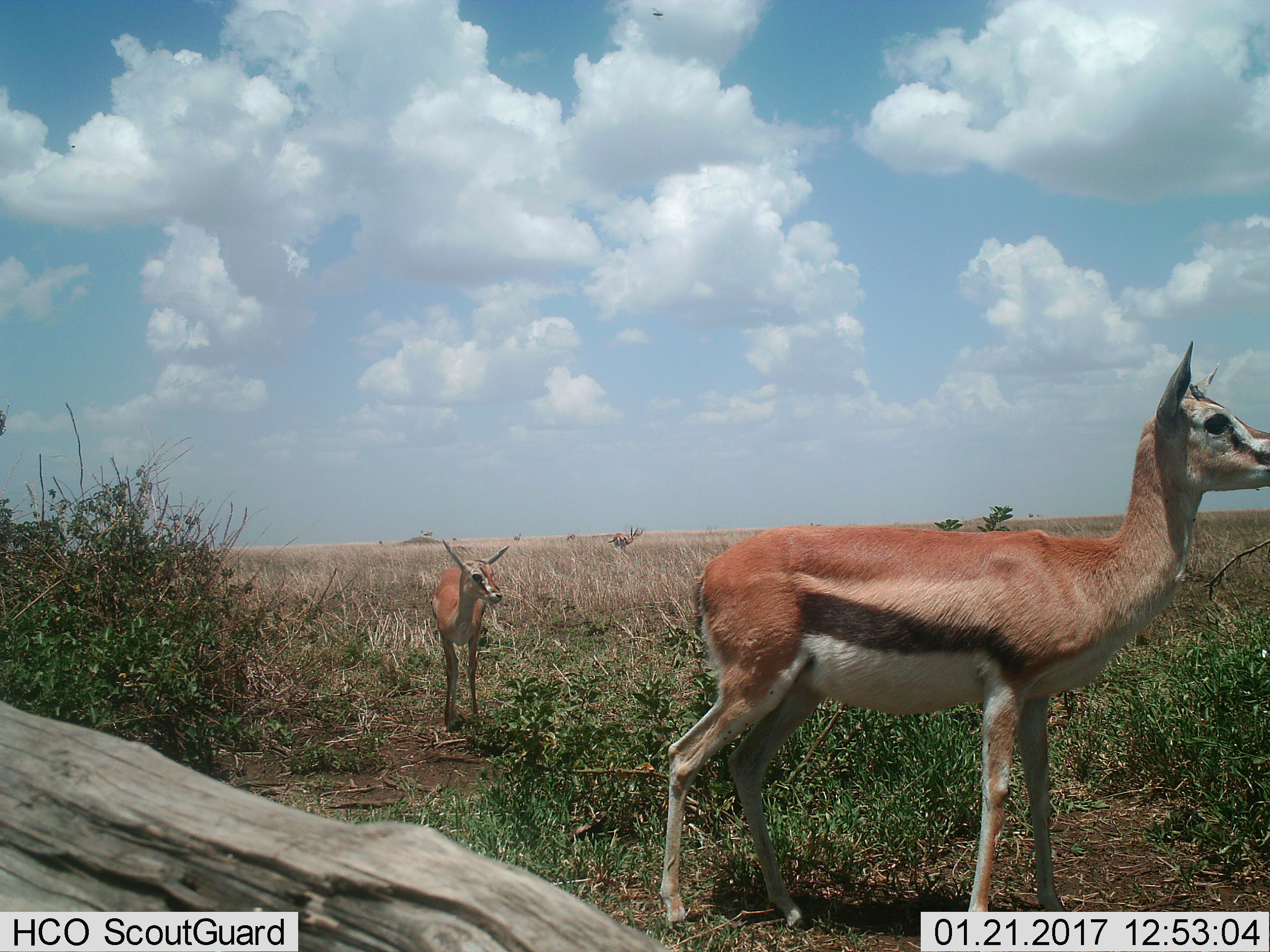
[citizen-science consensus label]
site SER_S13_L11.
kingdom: Animalia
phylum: Chordata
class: Mammalia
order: Artiodactyla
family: Bovidae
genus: Eudorcas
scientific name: Eudorcas thomsonii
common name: thomson's gazelle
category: gazellethomsons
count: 2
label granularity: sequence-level